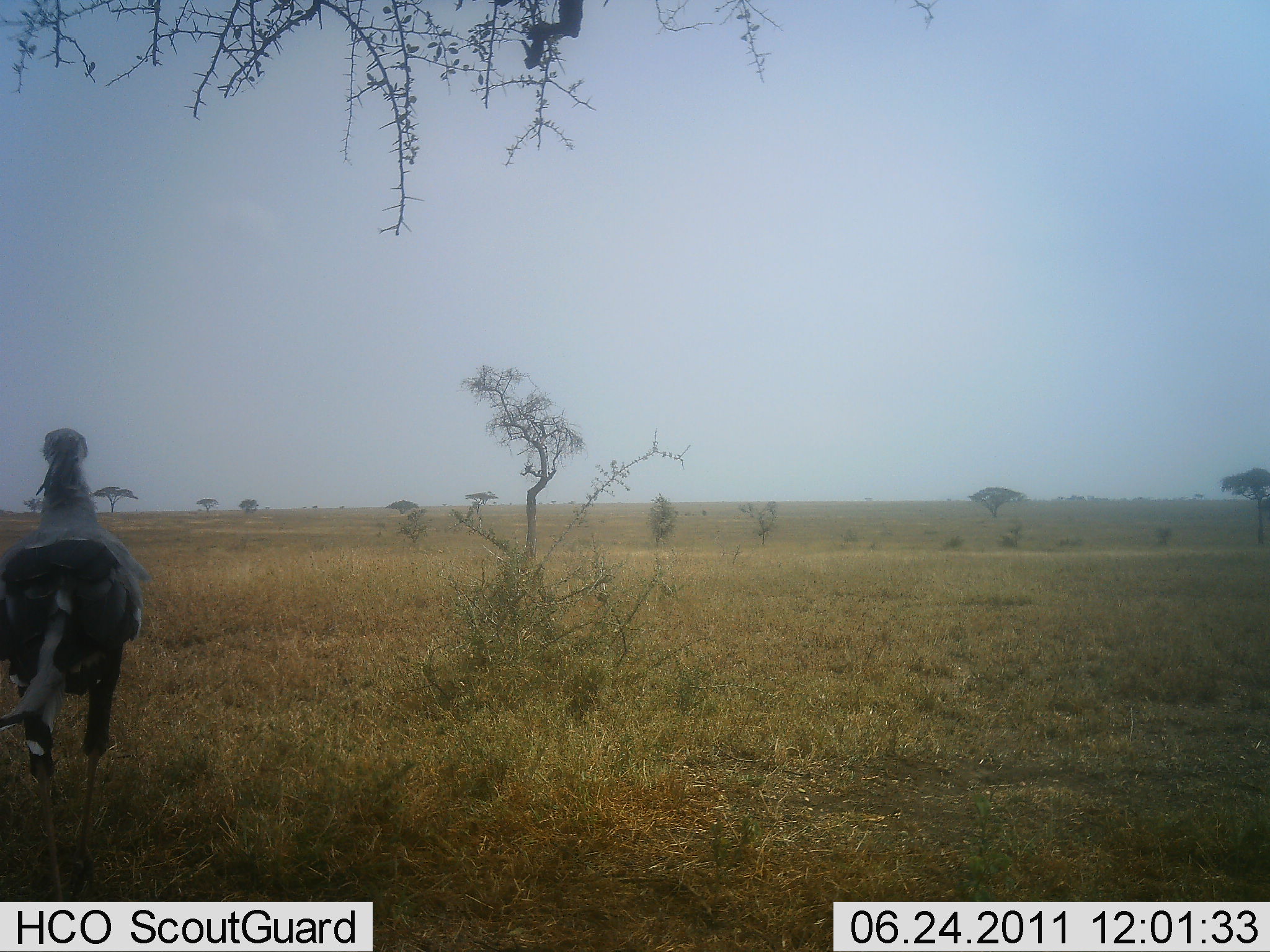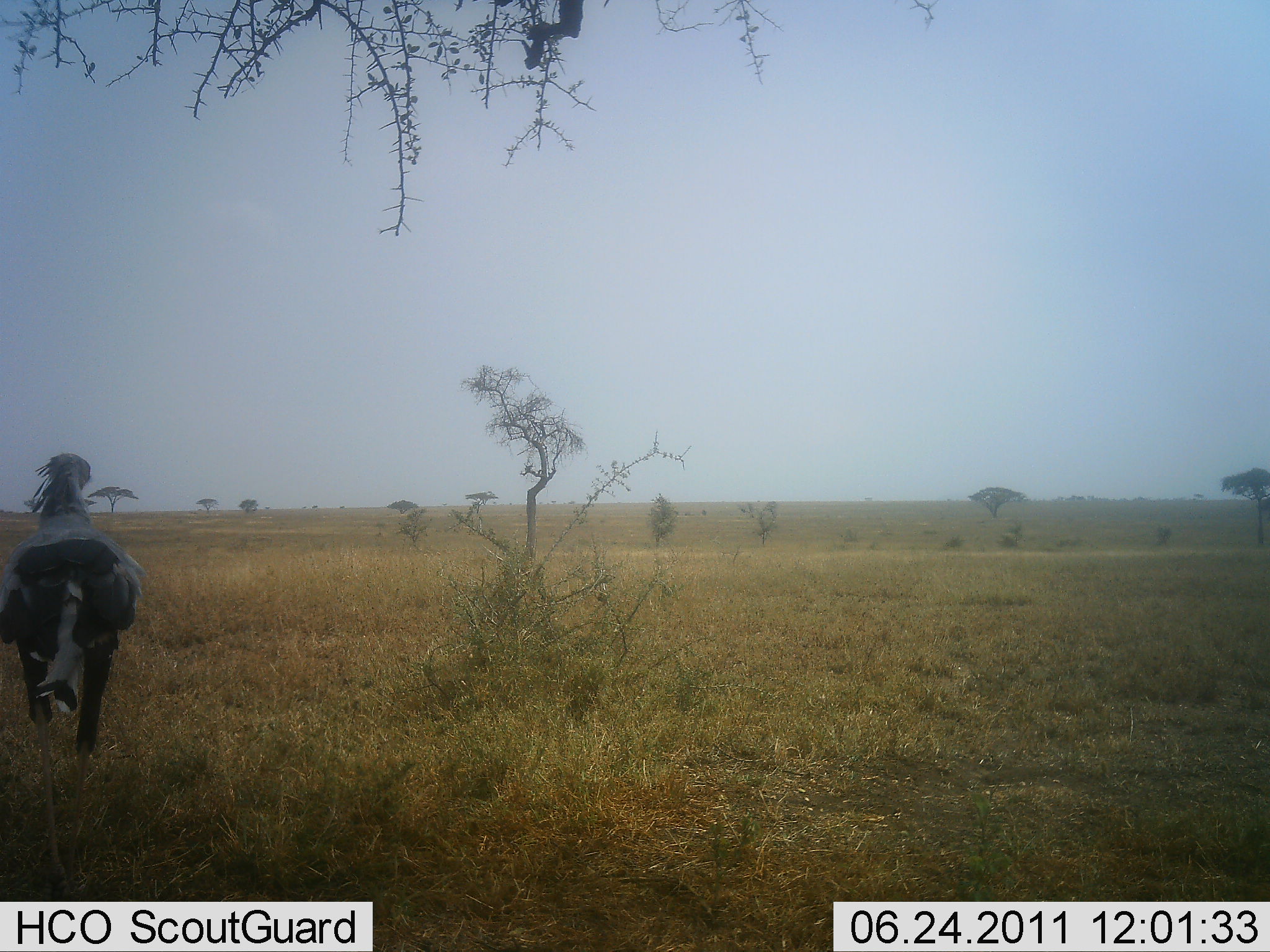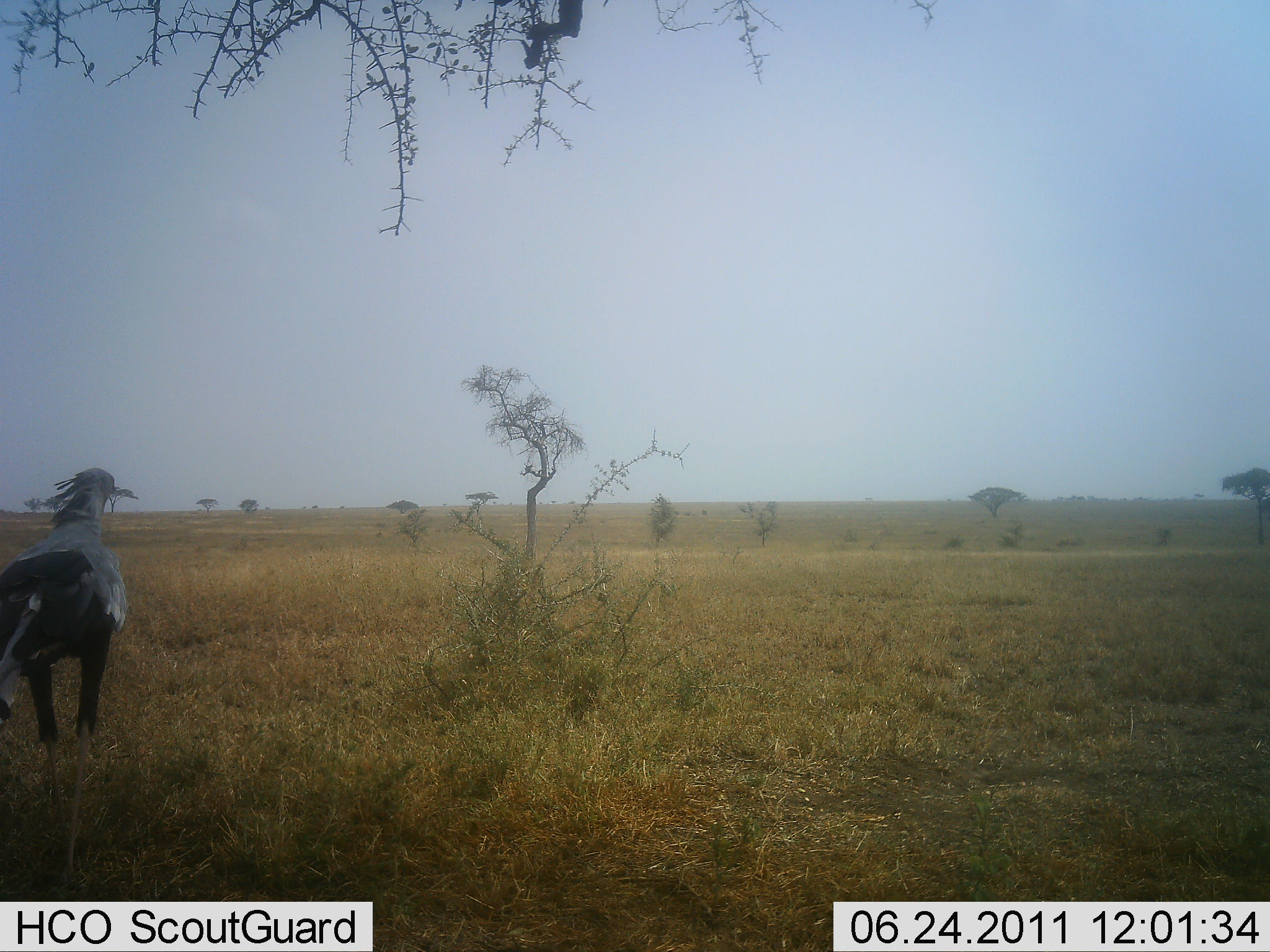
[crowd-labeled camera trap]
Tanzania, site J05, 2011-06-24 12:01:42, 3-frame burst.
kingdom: Animalia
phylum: Chordata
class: Aves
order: Accipitriformes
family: Sagittariidae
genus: Sagittarius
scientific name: Sagittarius serpentarius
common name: secretary bird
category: secretarybird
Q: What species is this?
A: Secretarybird (secretary bird) (Sagittarius serpentarius).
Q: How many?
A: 1.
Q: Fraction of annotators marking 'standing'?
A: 0%.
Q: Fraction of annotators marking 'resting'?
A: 0%.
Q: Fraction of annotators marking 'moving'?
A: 100%.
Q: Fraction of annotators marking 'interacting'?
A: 0%.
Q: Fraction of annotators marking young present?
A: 0%.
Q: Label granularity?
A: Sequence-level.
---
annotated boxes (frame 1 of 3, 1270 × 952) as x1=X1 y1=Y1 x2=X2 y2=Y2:
animal: x1=0 y1=428 x2=155 y2=903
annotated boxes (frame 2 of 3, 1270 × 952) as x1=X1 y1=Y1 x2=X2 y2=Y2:
animal: x1=0 y1=452 x2=149 y2=901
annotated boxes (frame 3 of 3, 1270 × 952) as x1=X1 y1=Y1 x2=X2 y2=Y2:
animal: x1=0 y1=467 x2=141 y2=878